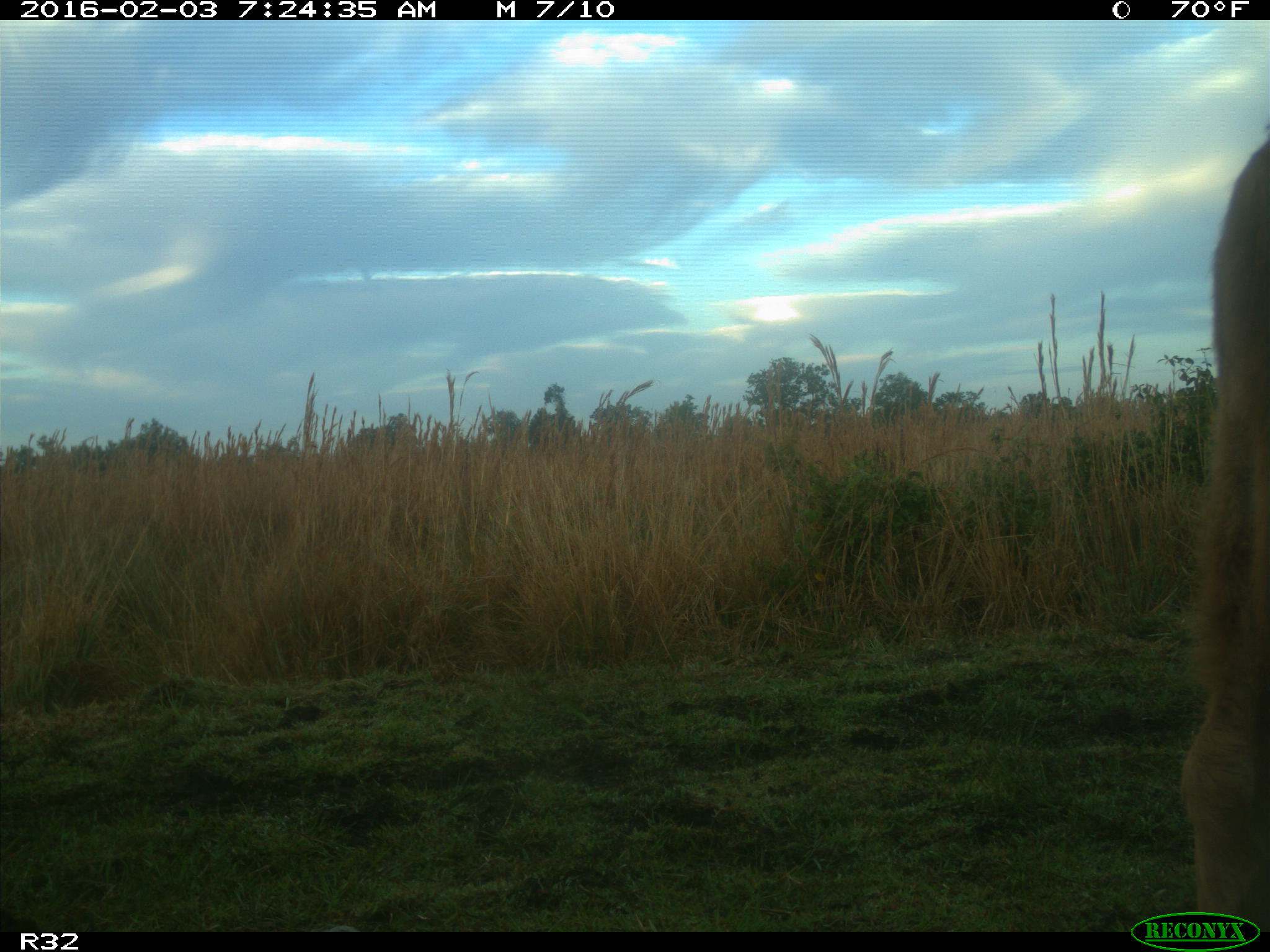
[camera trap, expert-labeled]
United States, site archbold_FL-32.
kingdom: Animalia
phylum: Chordata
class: Mammalia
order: Artiodactyla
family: Bovidae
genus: Bos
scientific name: Bos taurus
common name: domestic cow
Bos taurus (domestic cow).